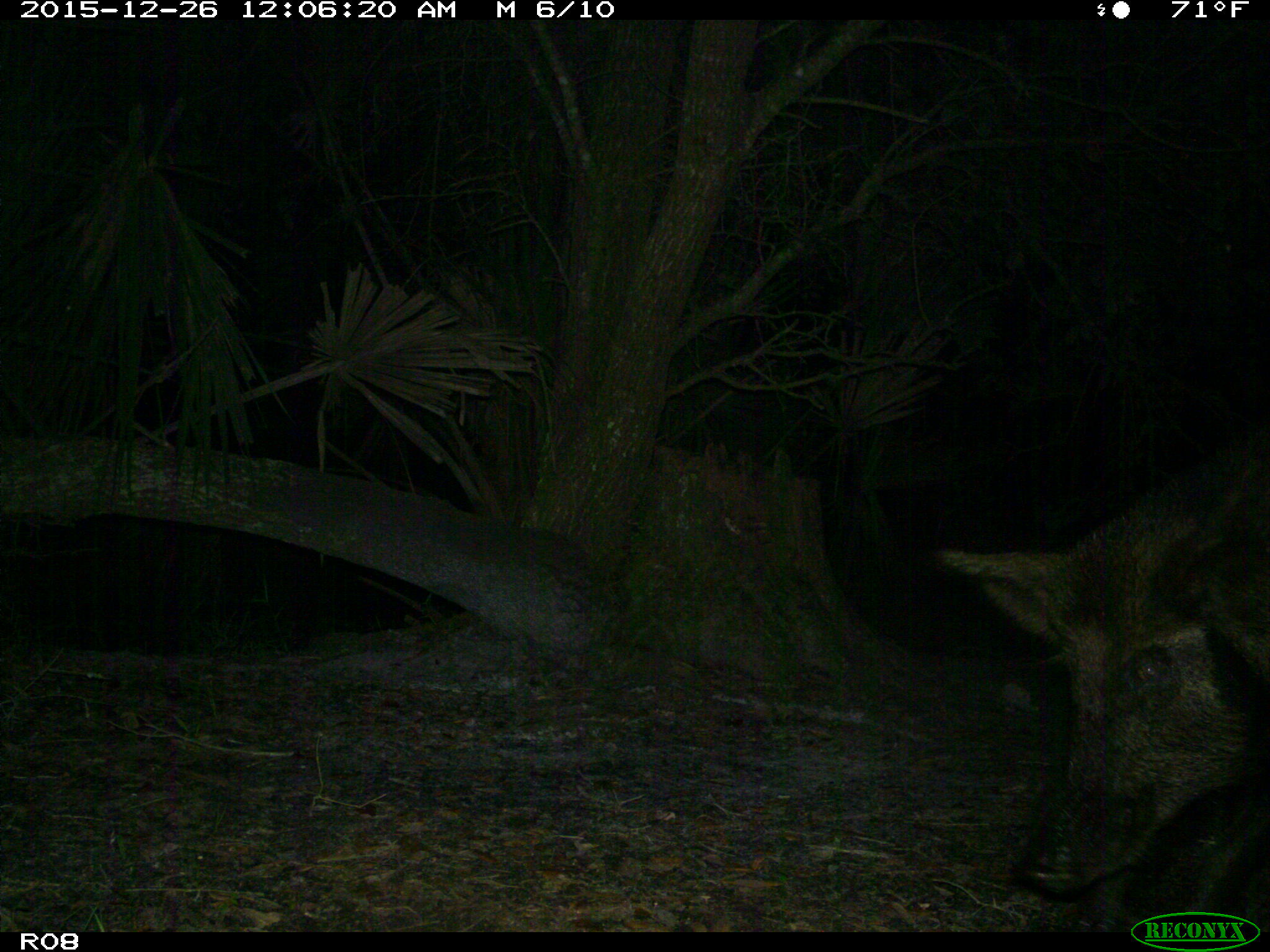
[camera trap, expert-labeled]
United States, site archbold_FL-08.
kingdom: Animalia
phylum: Chordata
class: Mammalia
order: Artiodactyla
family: Suidae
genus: Sus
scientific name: Sus scrofa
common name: wild boar